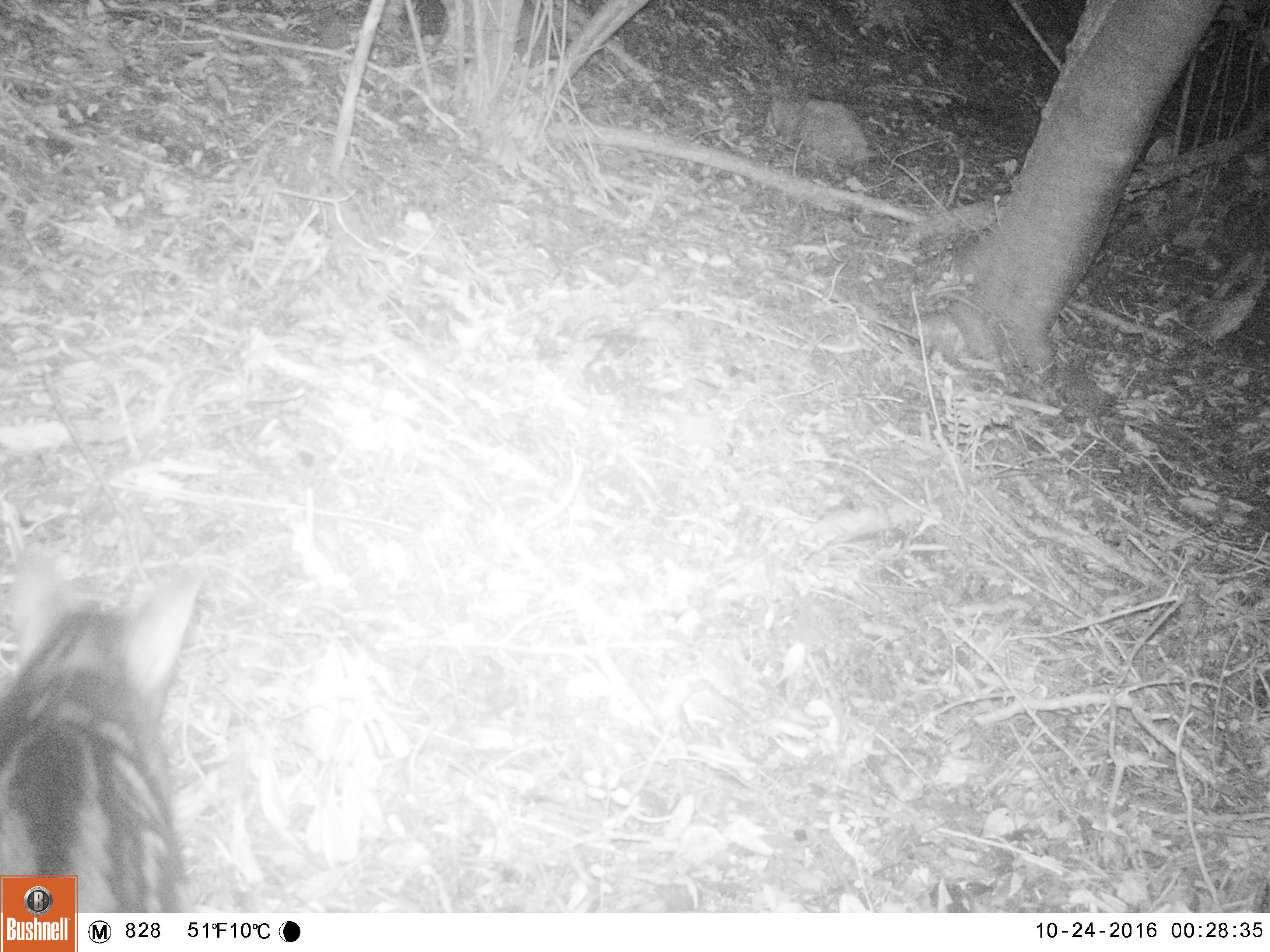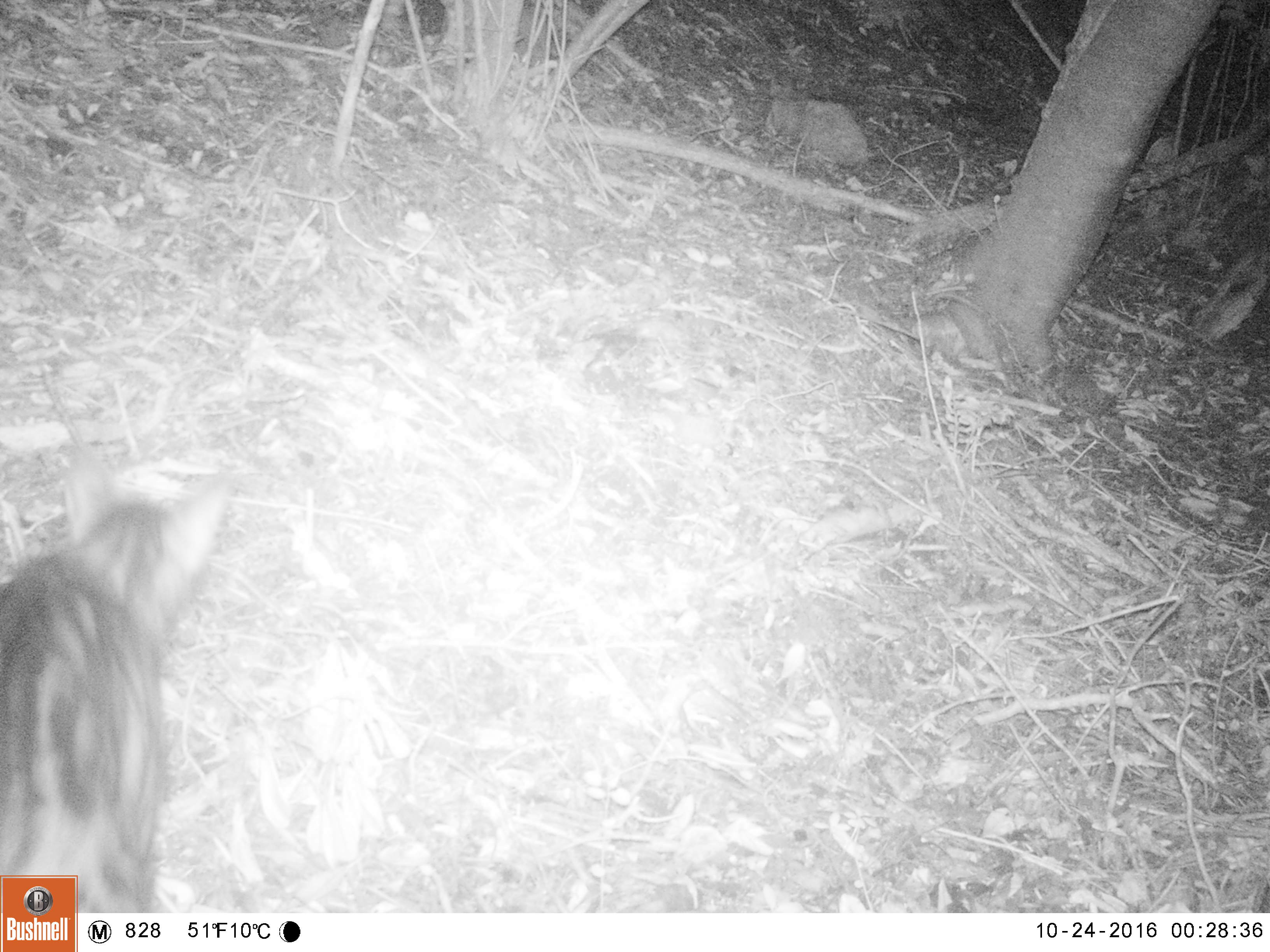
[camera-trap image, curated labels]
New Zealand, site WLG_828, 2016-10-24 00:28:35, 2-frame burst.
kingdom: Animalia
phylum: Chordata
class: Mammalia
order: Carnivora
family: Felidae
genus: Felis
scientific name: Felis catus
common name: domestic cat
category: cat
Cat (domestic cat) (Felis catus).